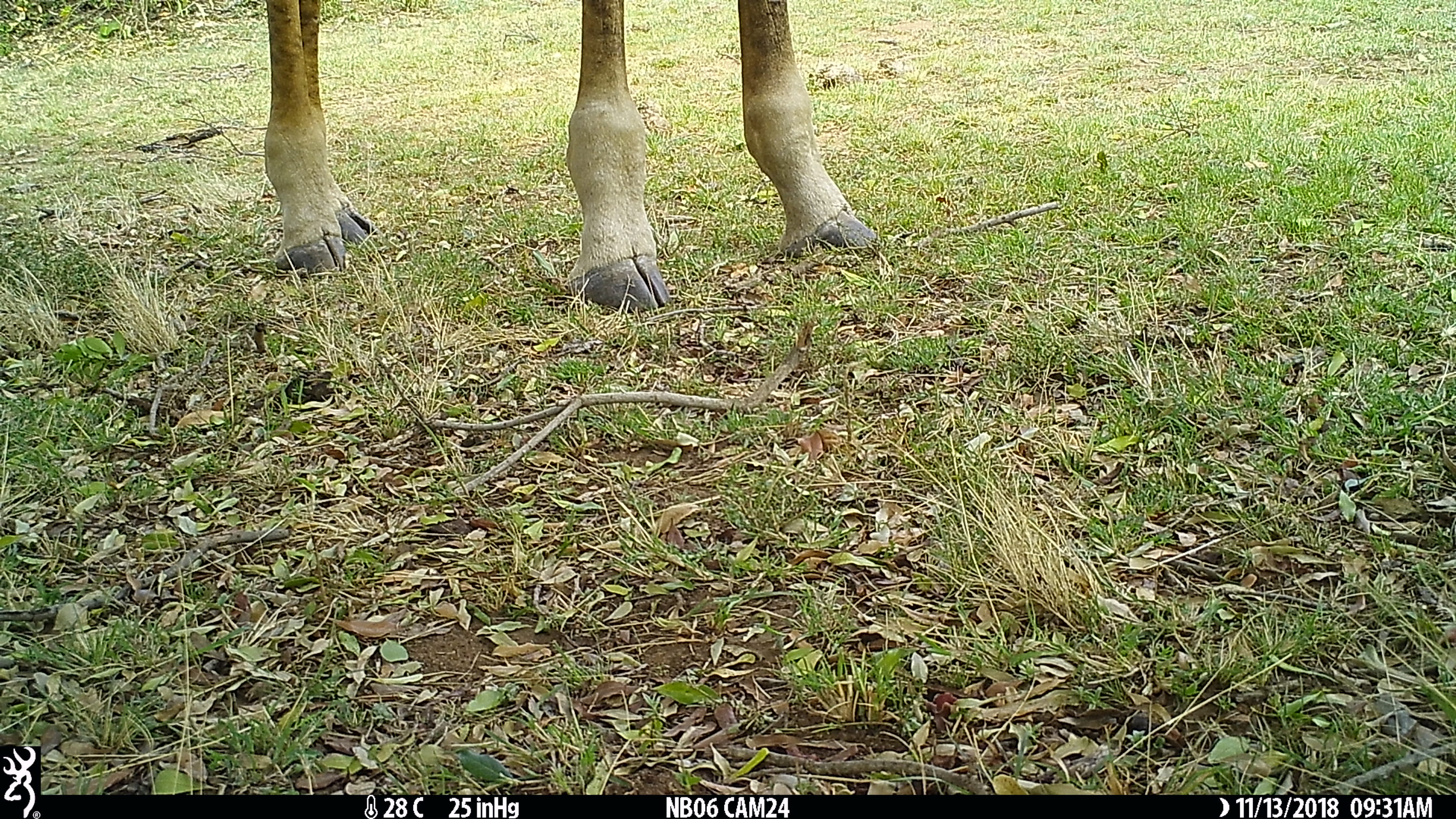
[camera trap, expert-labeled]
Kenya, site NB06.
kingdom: Animalia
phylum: Chordata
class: Mammalia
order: Artiodactyla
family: Giraffidae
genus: Giraffa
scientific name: Giraffa camelopardalis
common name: northern giraffe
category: giraffe